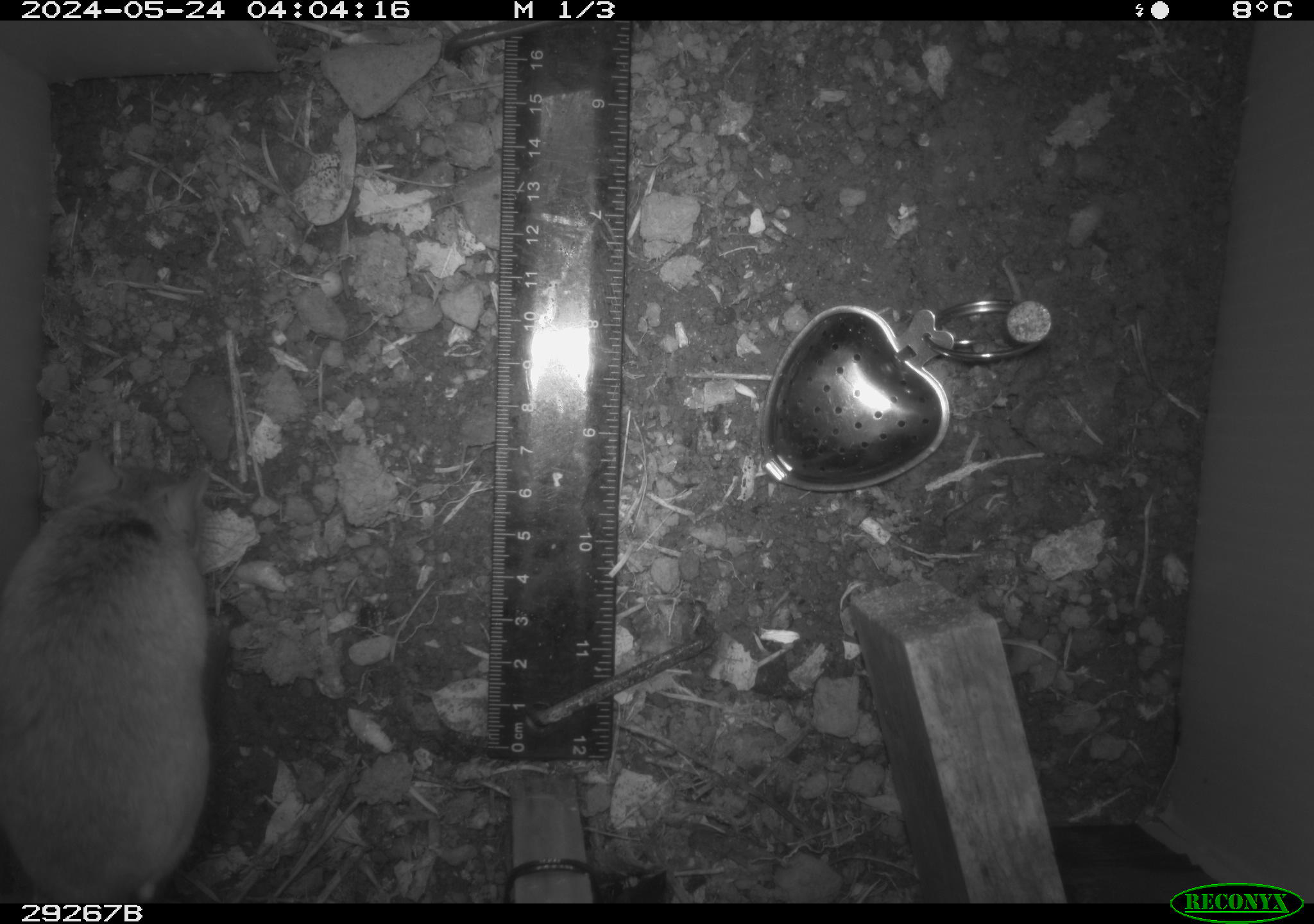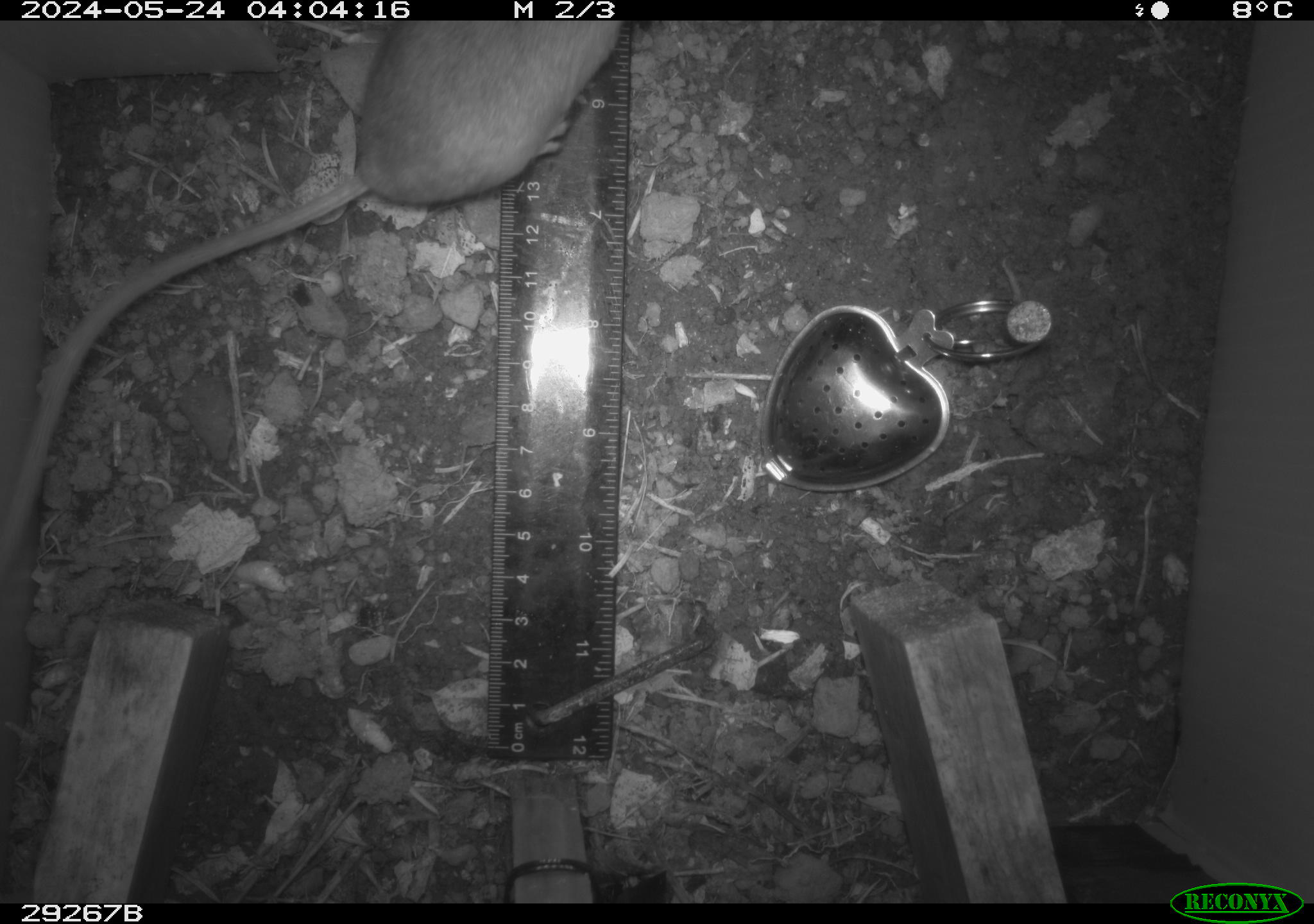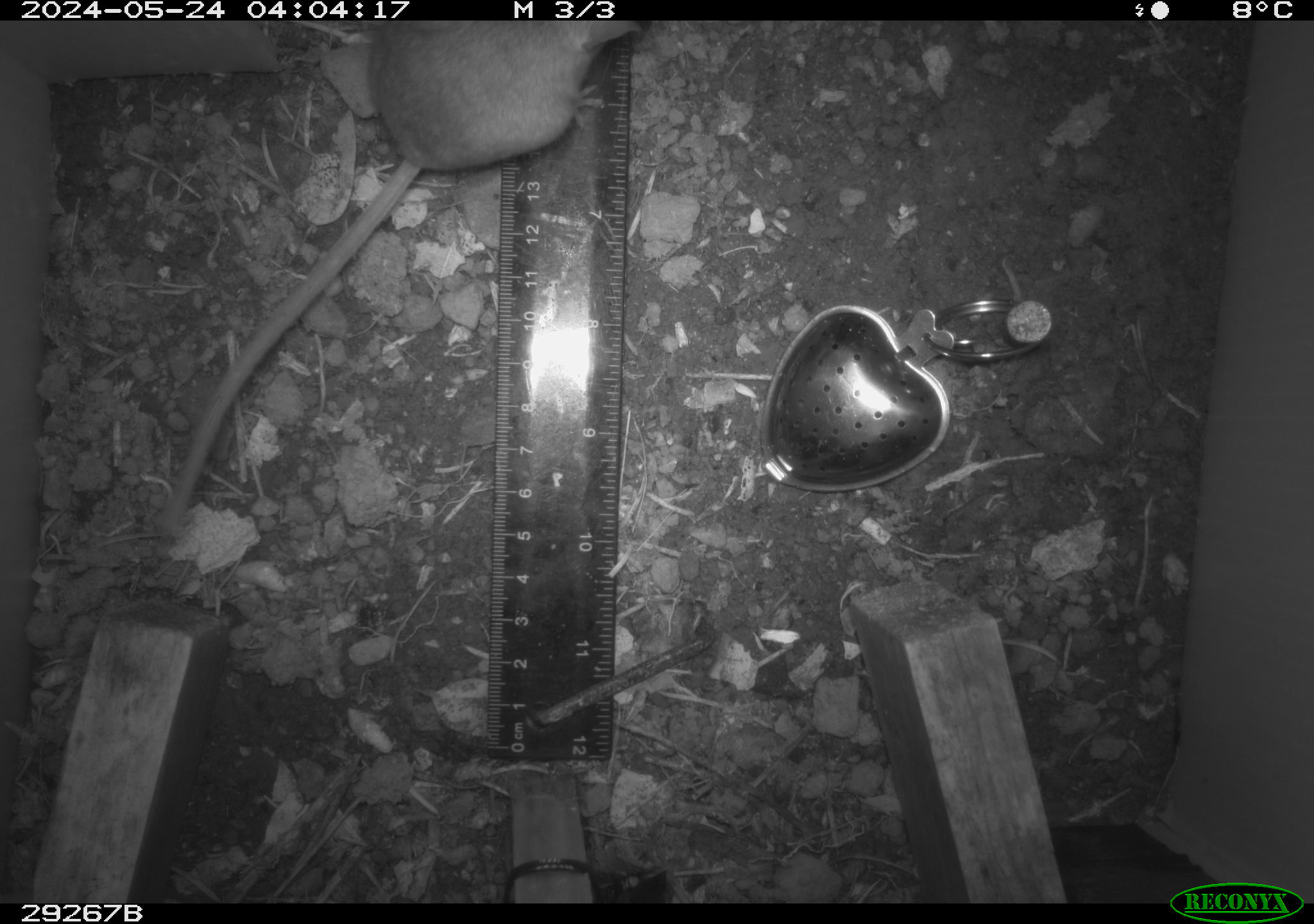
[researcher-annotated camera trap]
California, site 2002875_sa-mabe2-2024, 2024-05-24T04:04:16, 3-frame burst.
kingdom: Animalia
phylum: Chordata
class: Mammalia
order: Rodentia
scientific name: Rodentia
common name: mouse species